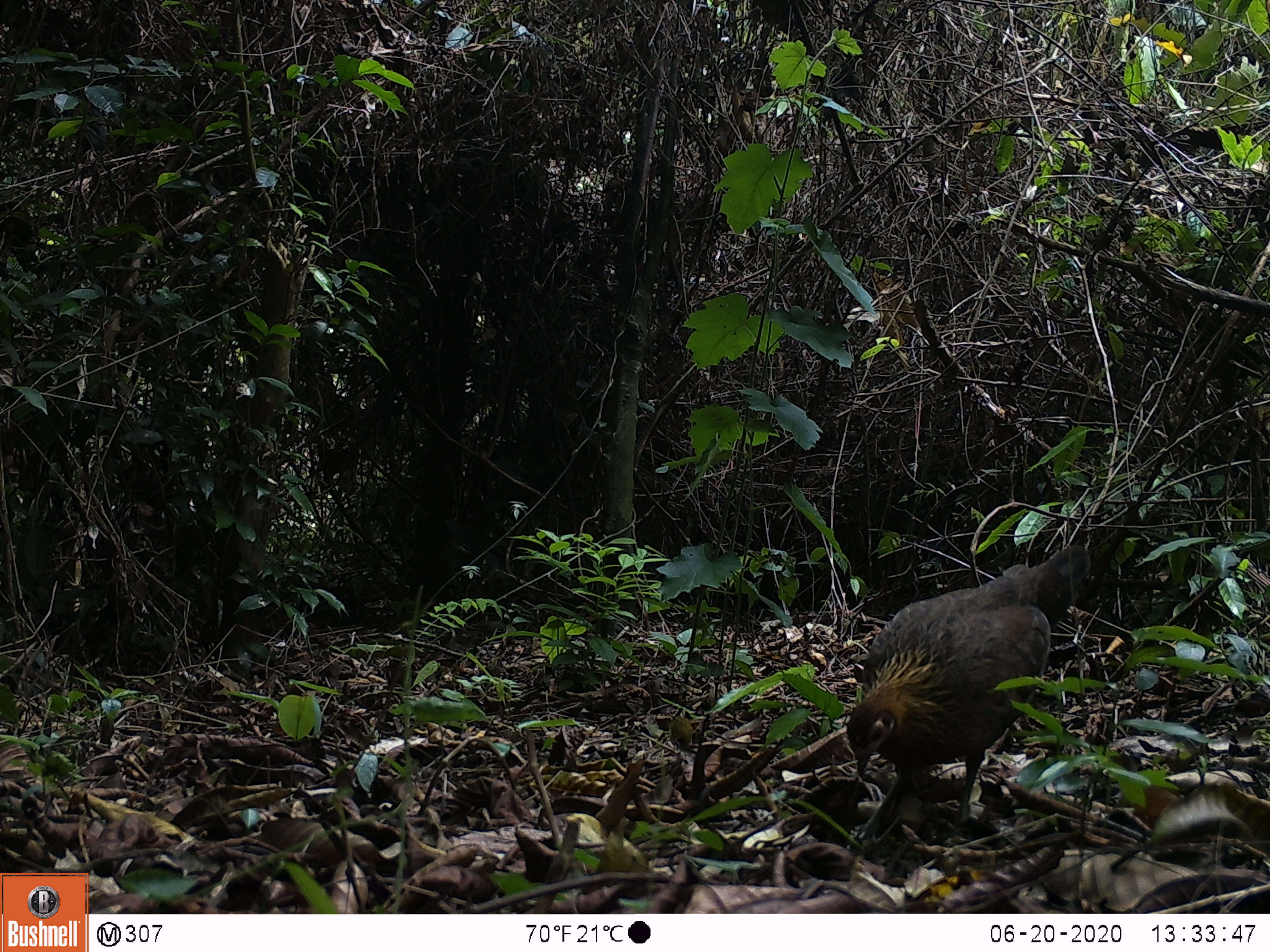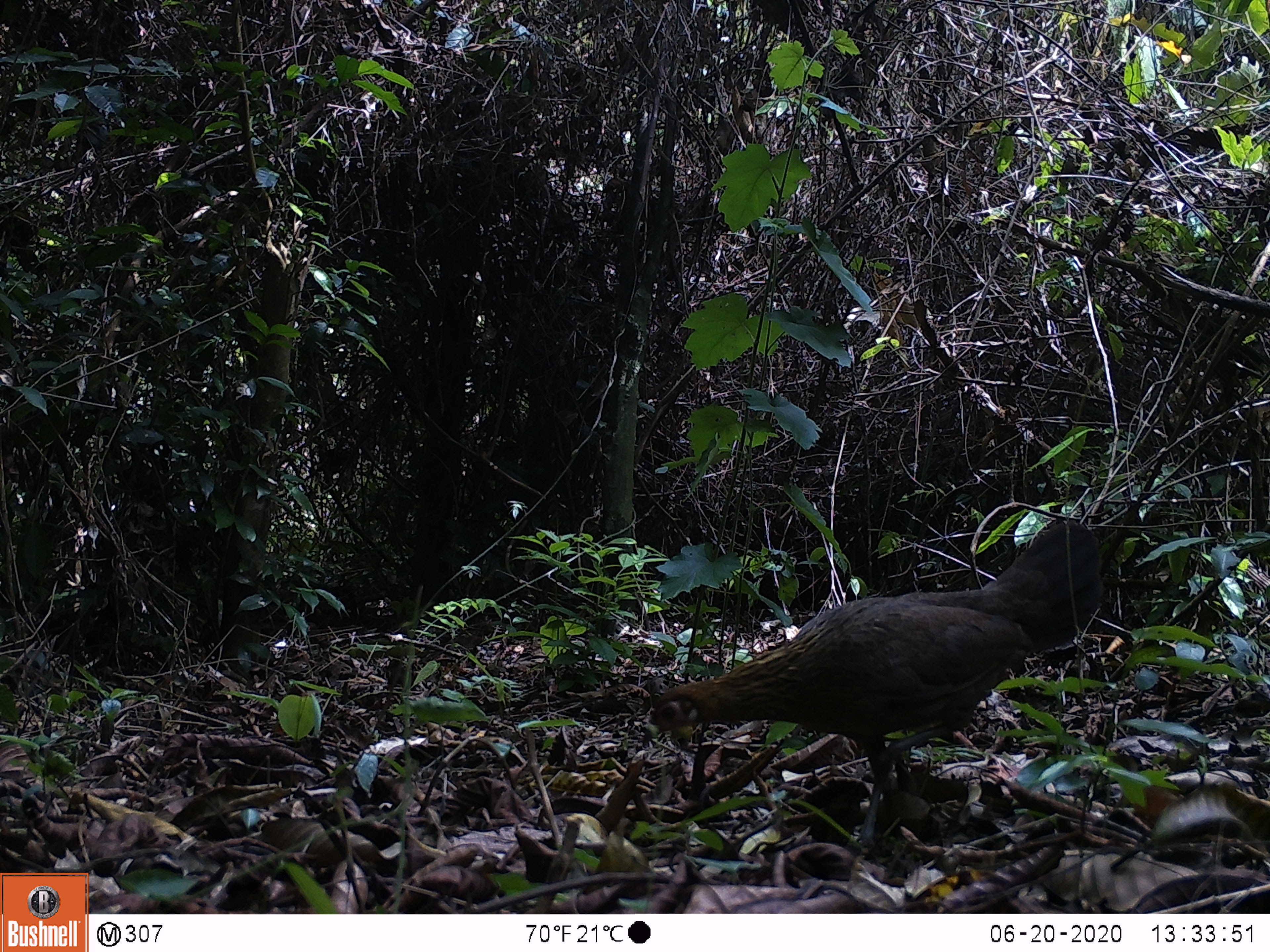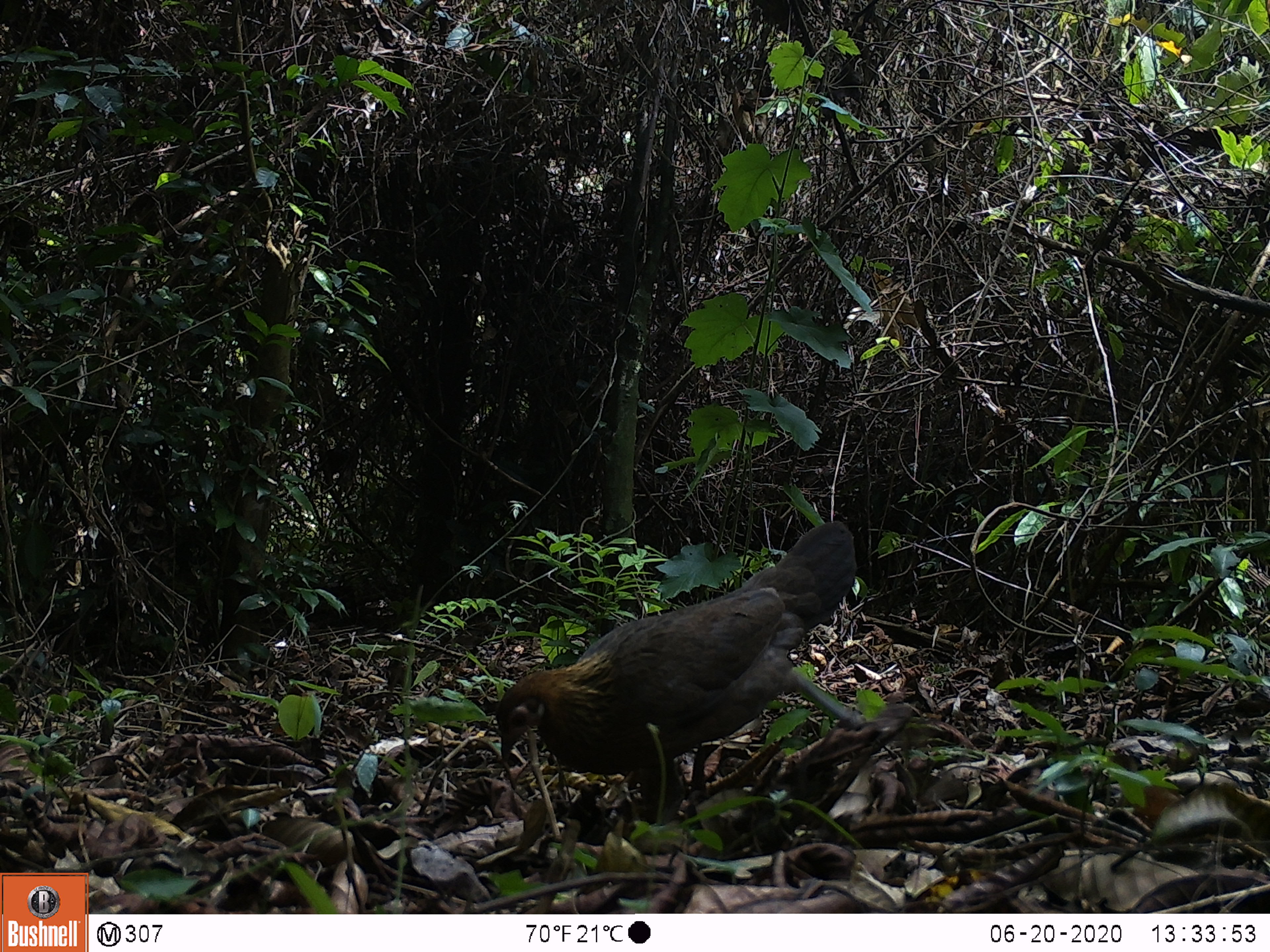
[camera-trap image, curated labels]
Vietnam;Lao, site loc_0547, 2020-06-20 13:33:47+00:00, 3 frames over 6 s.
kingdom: Animalia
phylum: Chordata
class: Aves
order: Galliformes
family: Phasianidae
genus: Gallus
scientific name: Gallus gallus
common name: red junglefowl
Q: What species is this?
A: Red junglefowl (Gallus gallus).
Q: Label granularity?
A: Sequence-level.